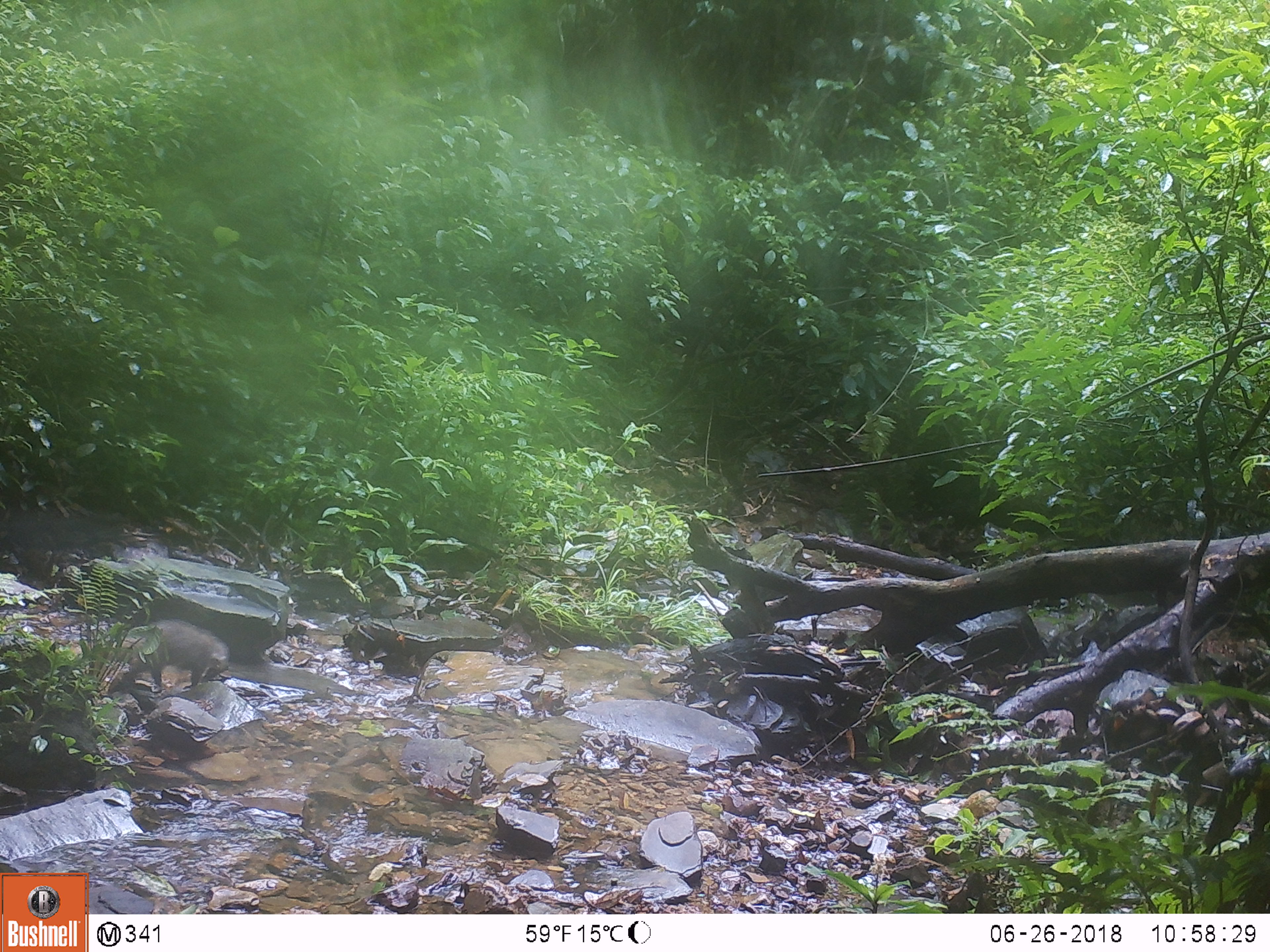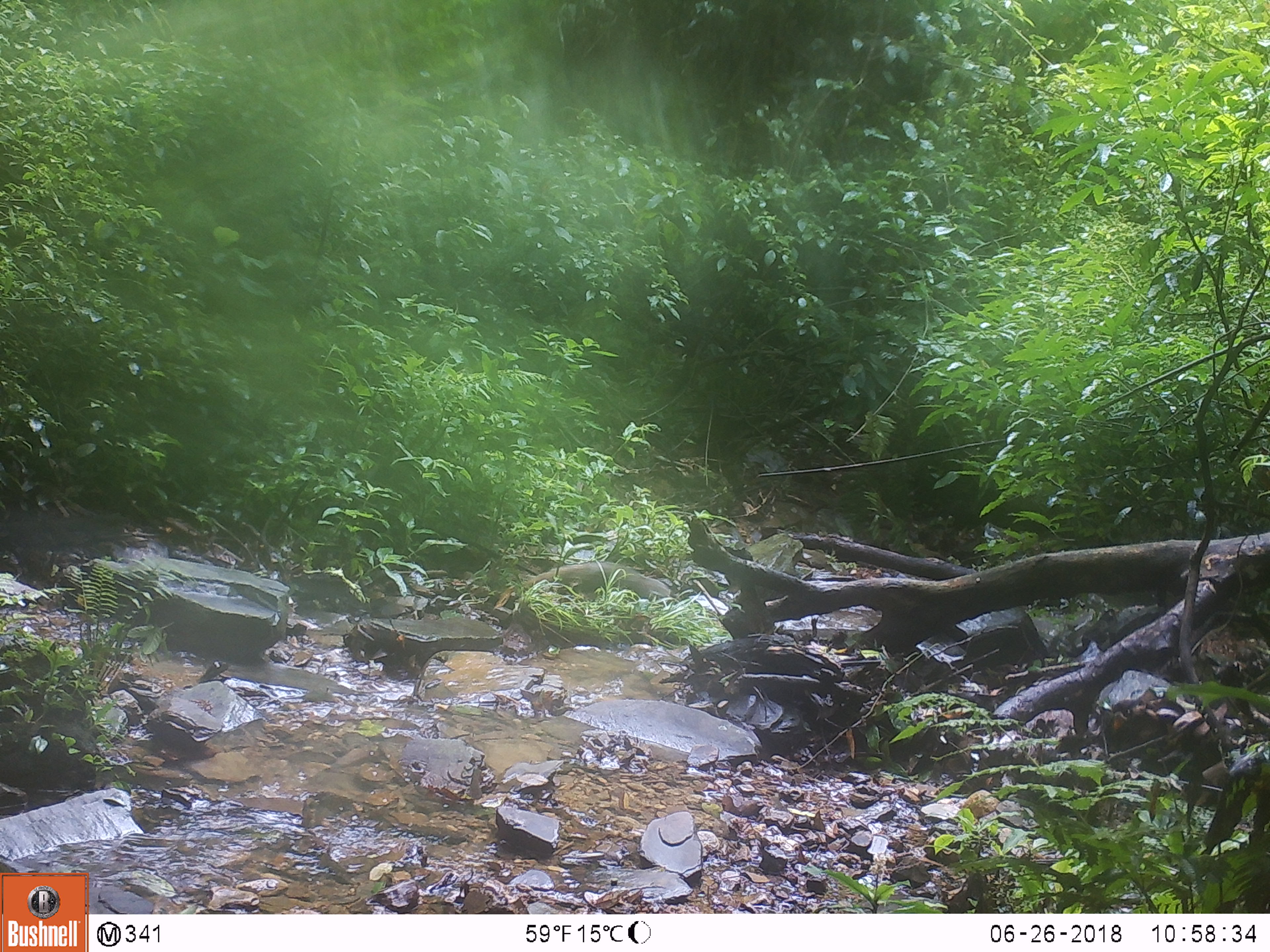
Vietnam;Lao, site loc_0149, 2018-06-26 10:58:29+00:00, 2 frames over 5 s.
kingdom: Animalia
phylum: Chordata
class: Mammalia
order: Carnivora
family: Herpestidae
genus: Urva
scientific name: Urva urva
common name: crab-eating mongoose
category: crab eating mongoose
Crab eating mongoose (crab-eating mongoose) (Urva urva). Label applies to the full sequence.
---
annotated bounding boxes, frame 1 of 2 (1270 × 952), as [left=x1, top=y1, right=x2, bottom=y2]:
crab eating mongoose: [left=121, top=619, right=231, bottom=688]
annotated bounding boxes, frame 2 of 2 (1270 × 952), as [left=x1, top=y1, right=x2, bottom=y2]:
crab eating mongoose: [left=521, top=560, right=671, bottom=598]